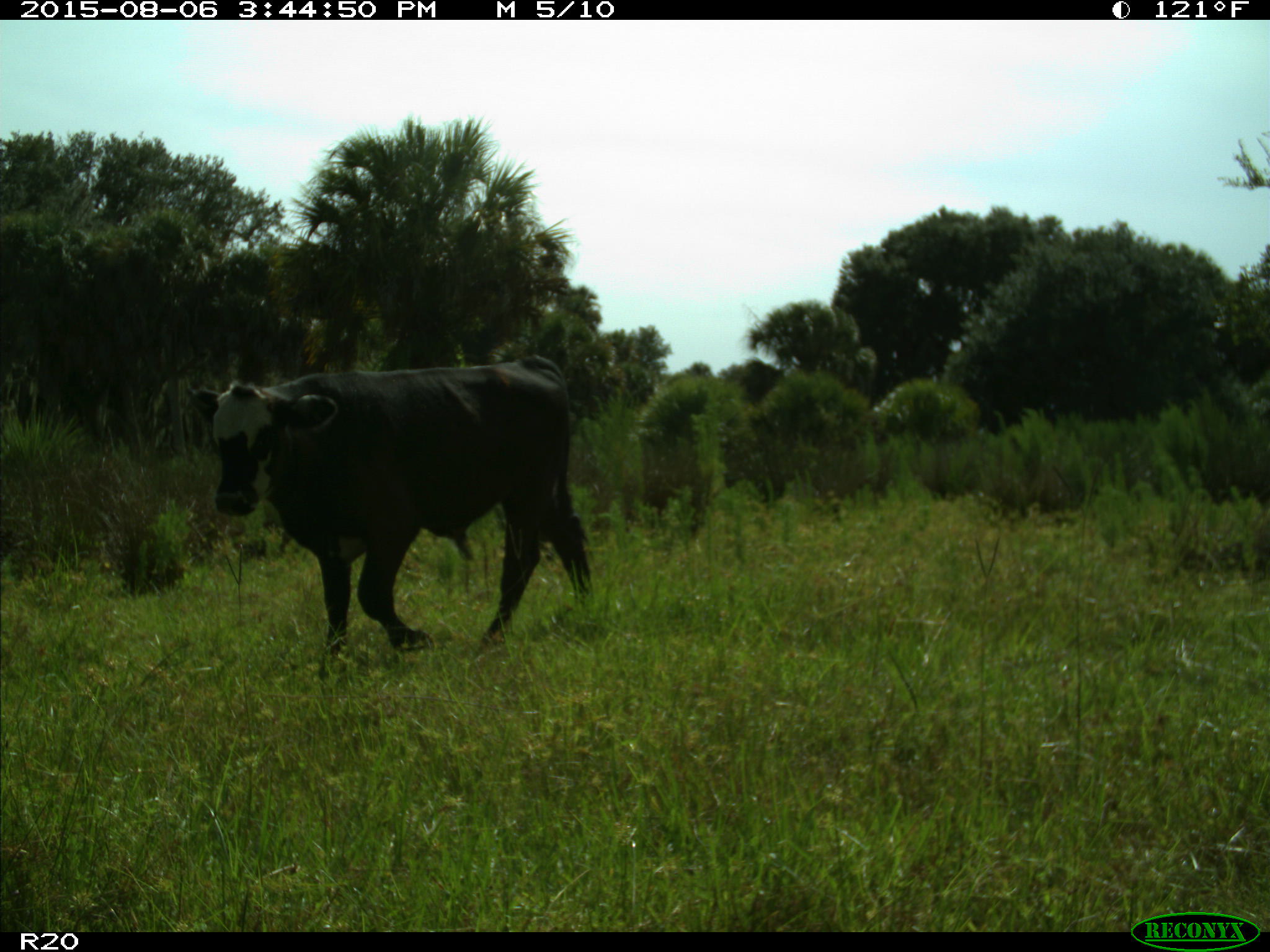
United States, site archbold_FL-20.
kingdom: Animalia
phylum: Chordata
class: Mammalia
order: Artiodactyla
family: Bovidae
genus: Bos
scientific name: Bos taurus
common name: domestic cow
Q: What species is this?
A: Bos taurus (domestic cow).